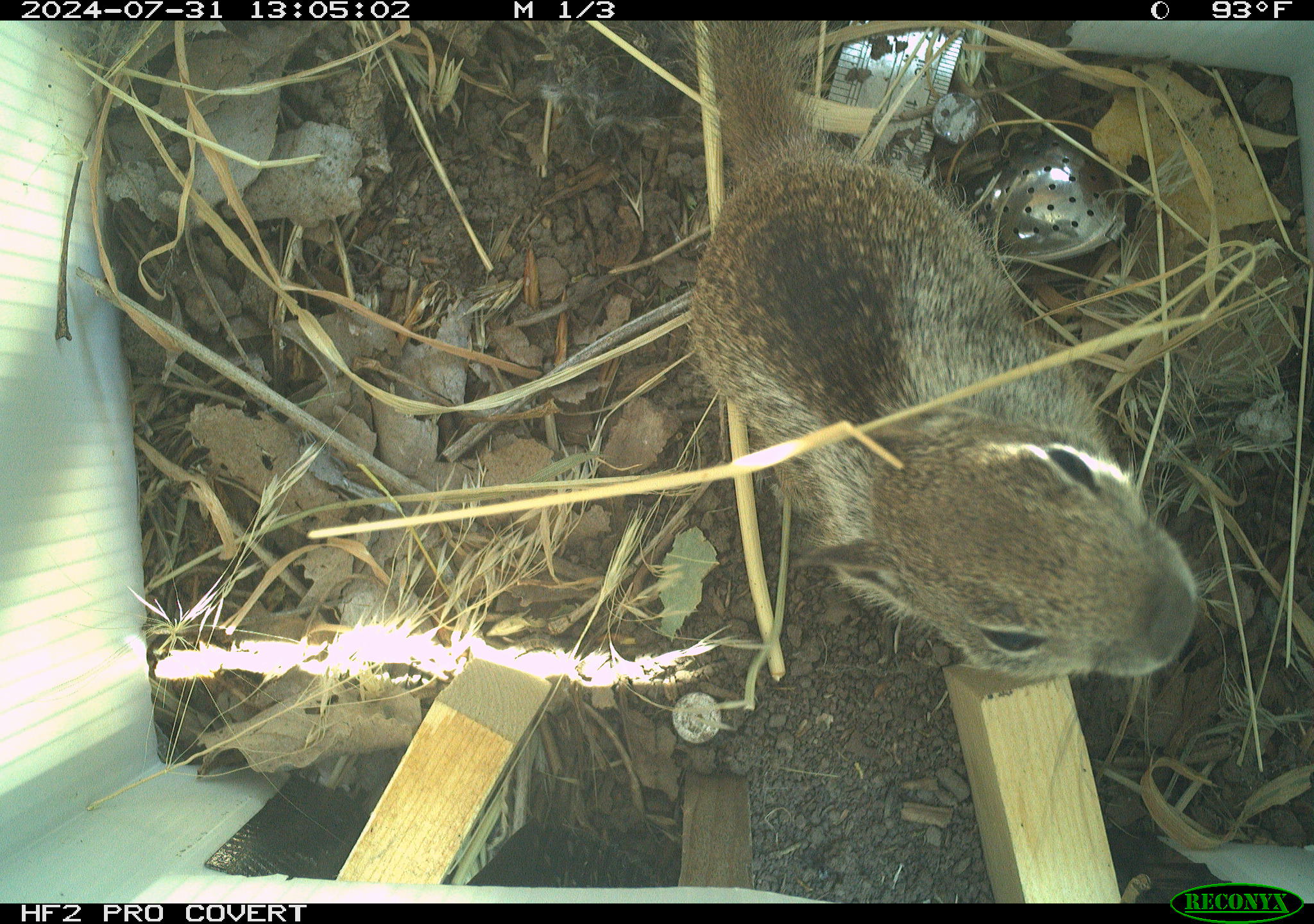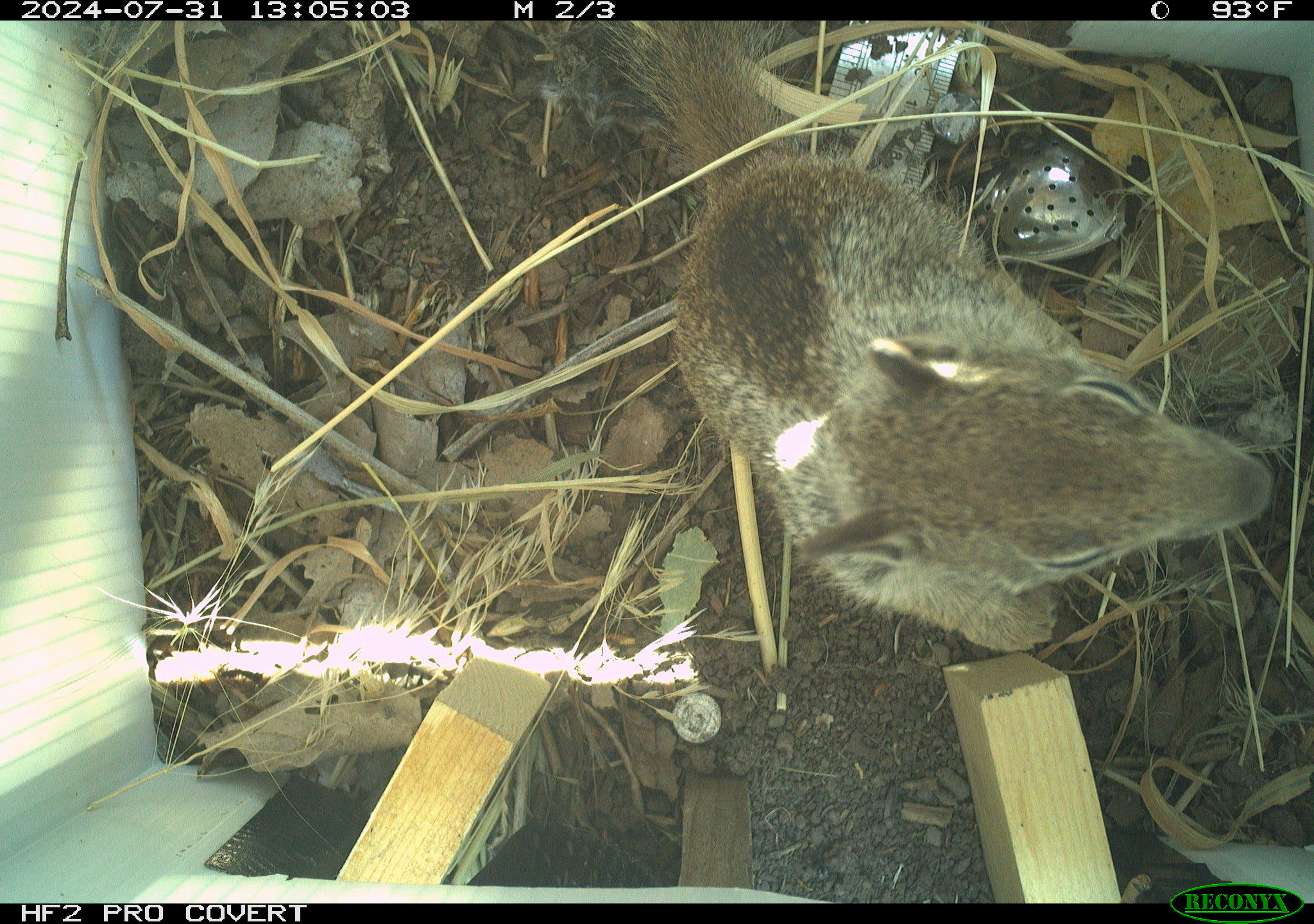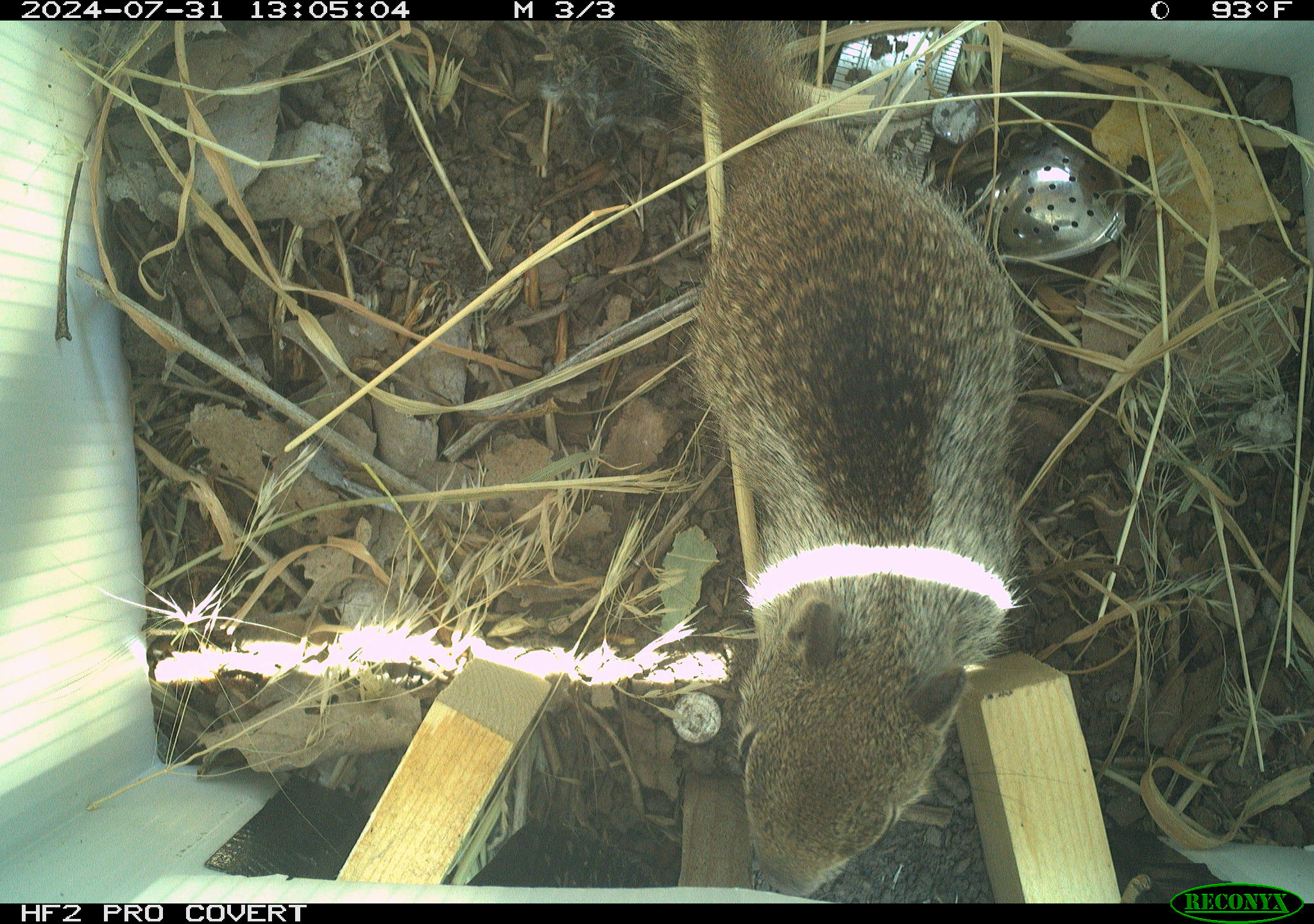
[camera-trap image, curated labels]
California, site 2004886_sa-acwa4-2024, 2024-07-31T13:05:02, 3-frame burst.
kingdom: Animalia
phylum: Chordata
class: Mammalia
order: Rodentia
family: Sciuridae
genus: Otospermophilus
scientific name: Otospermophilus beecheyi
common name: california ground squirrel